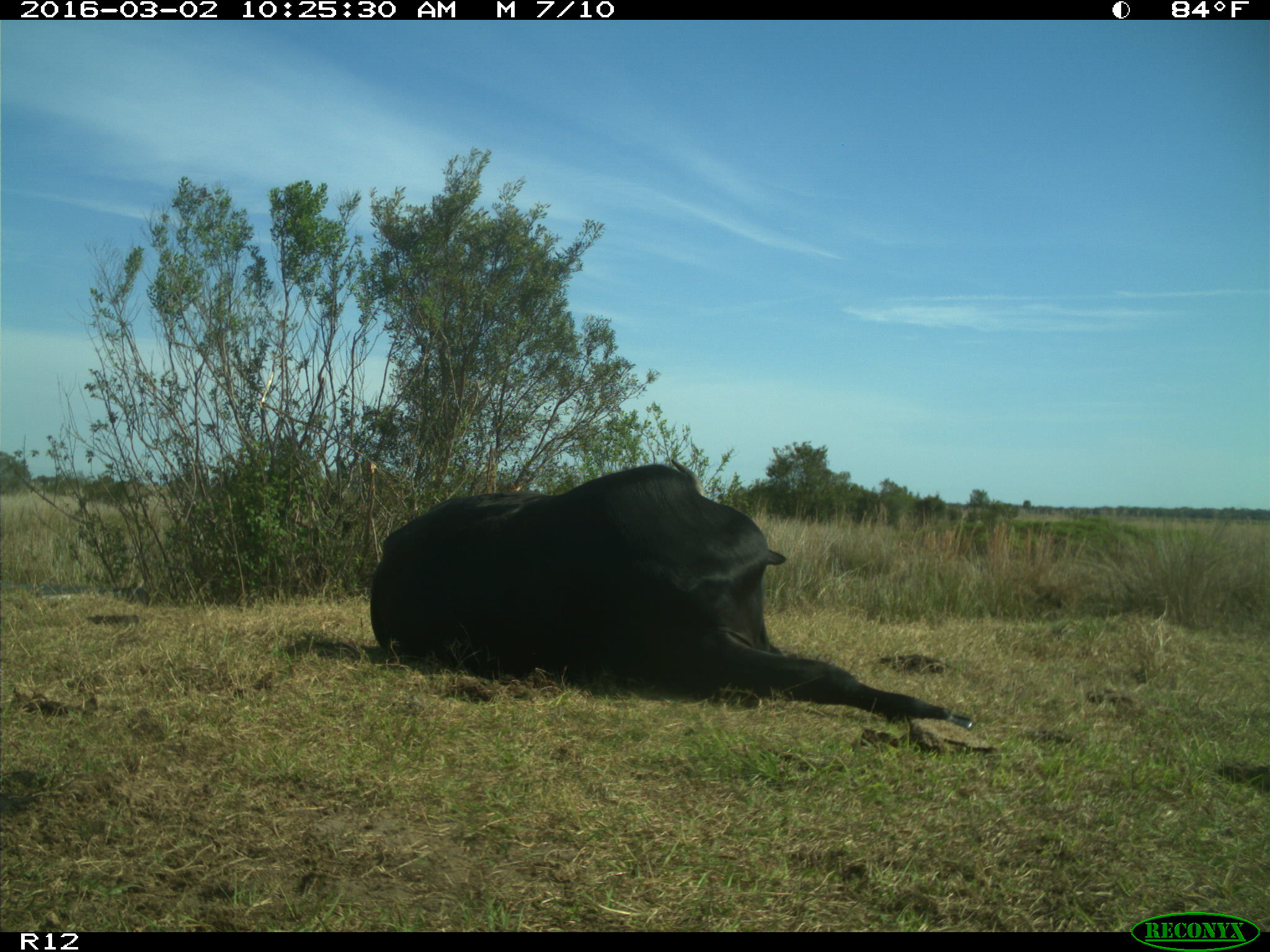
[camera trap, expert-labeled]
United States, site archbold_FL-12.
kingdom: Animalia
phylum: Chordata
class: Mammalia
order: Artiodactyla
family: Bovidae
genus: Bos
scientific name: Bos taurus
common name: domestic cow